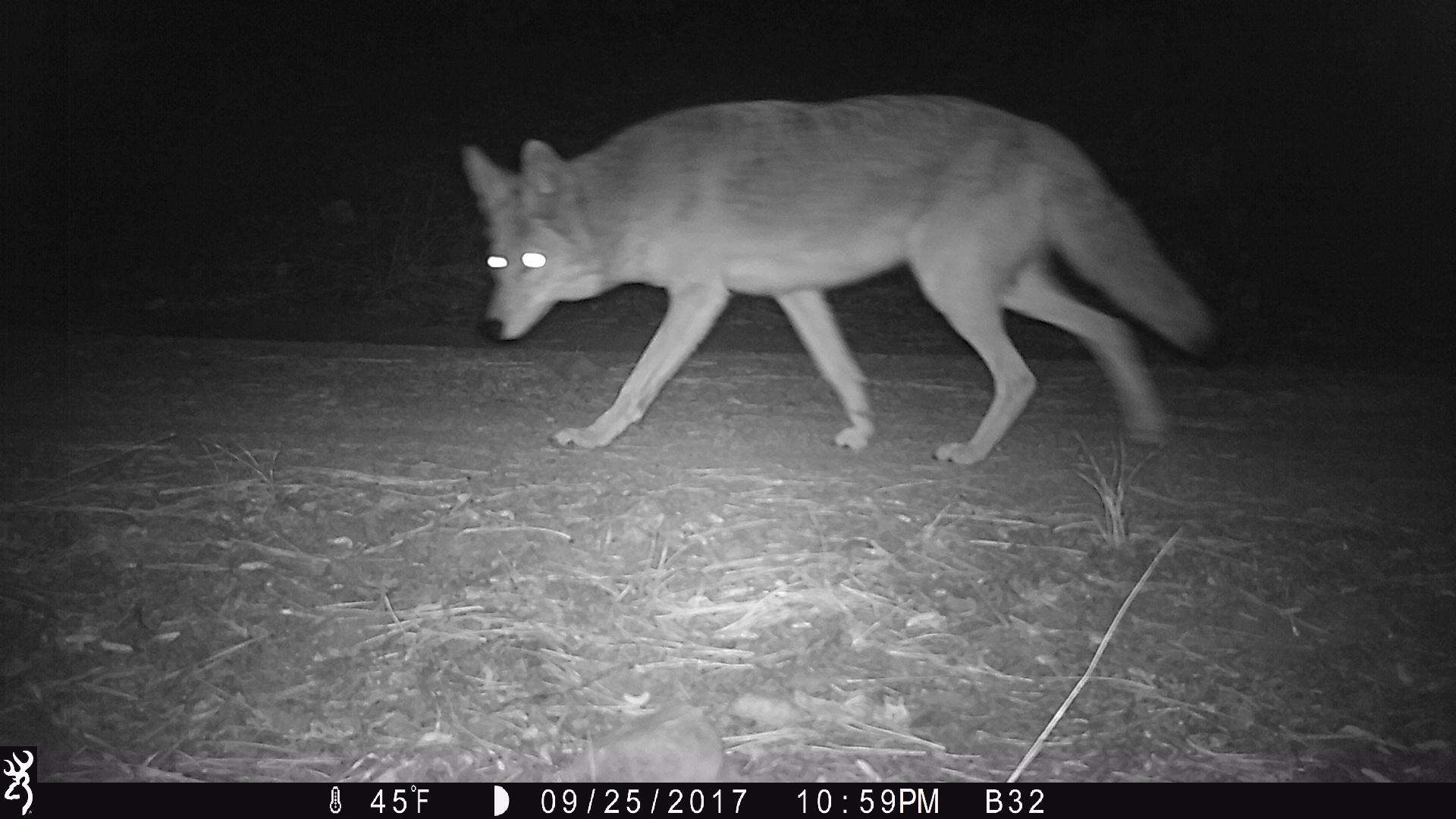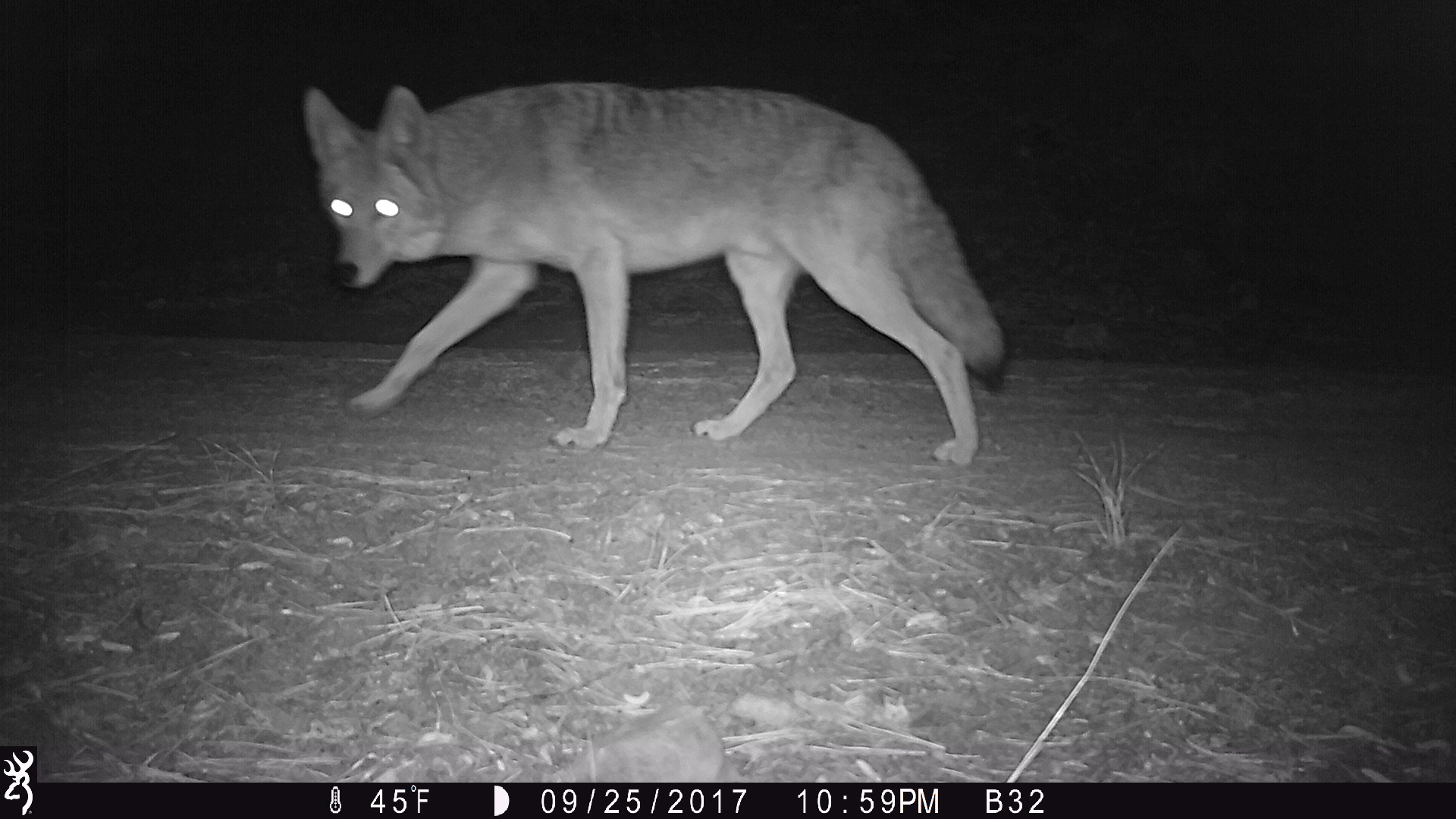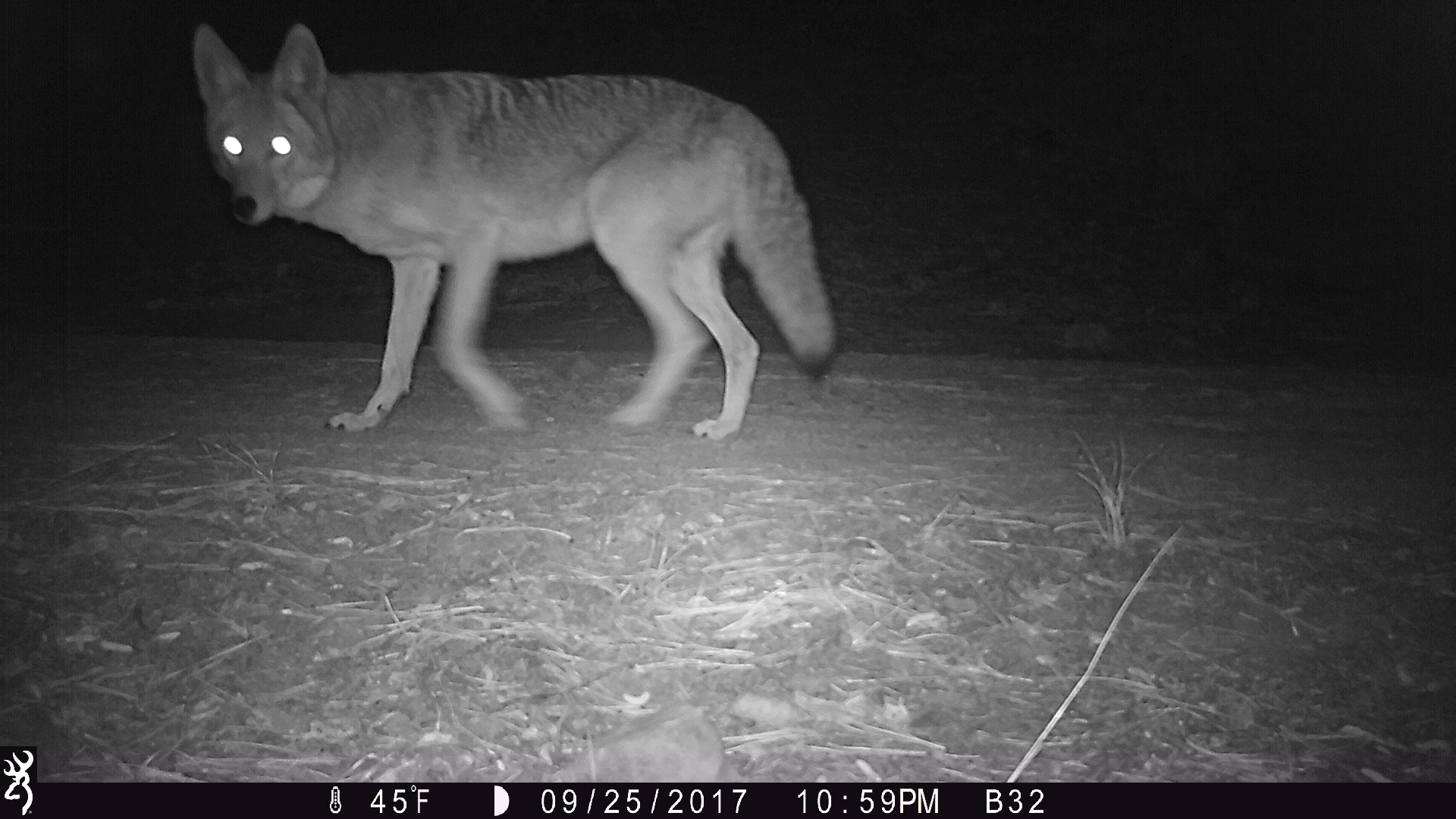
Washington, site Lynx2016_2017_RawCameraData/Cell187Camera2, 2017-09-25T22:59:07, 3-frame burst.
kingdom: Animalia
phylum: Chordata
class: Mammalia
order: Carnivora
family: Canidae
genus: Canis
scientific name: Canis latrans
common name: coyote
Canis latrans (coyote). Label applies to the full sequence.